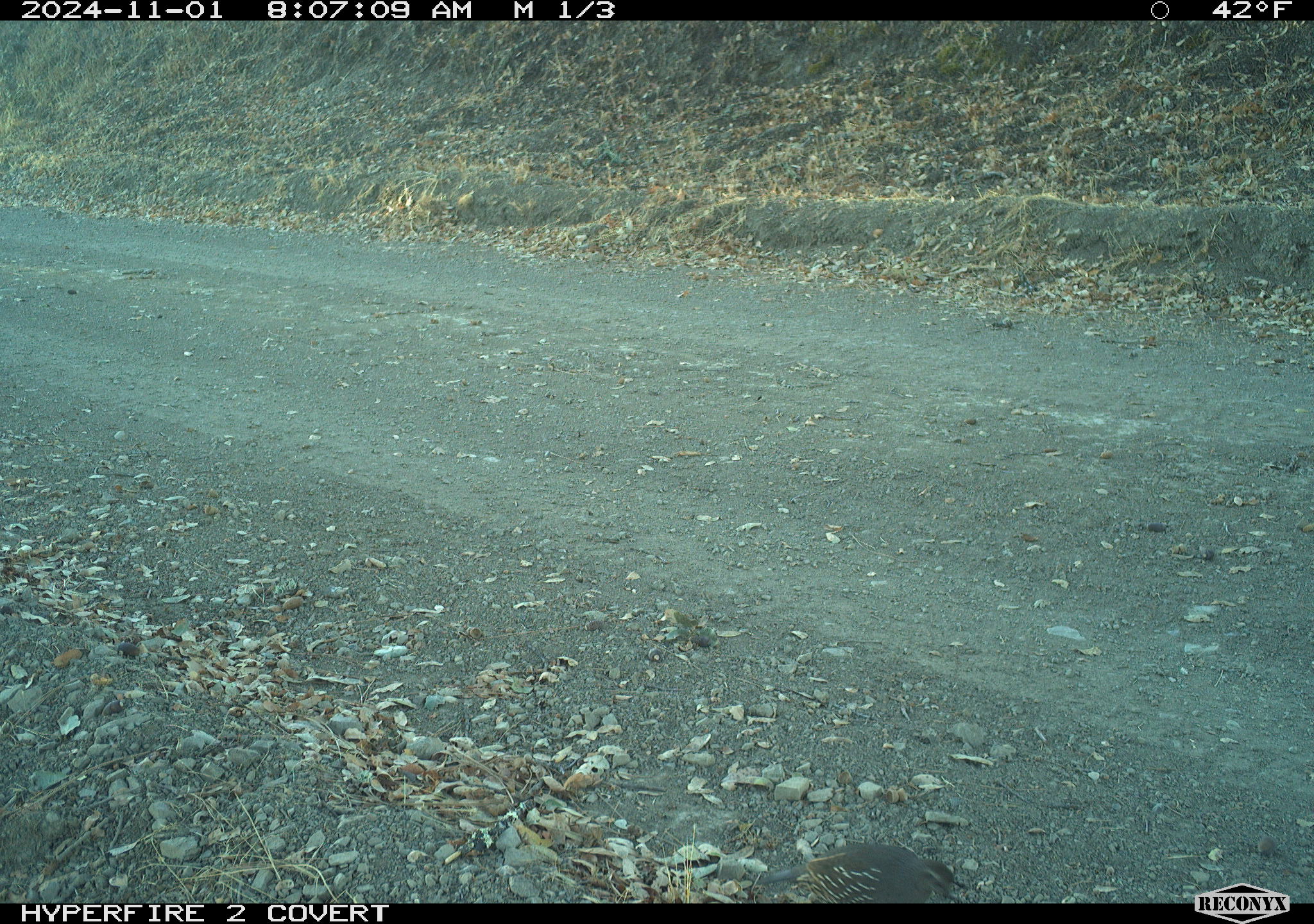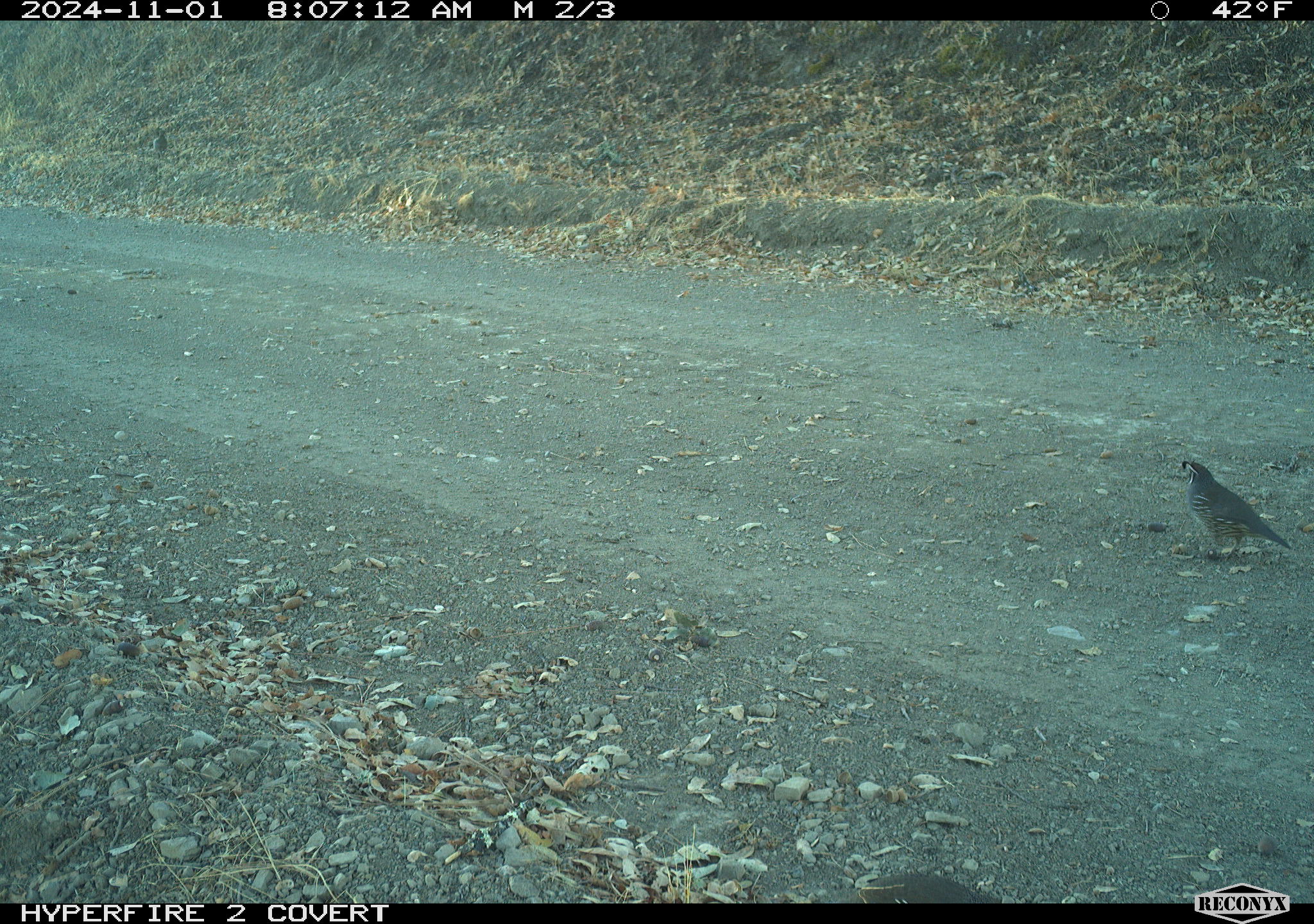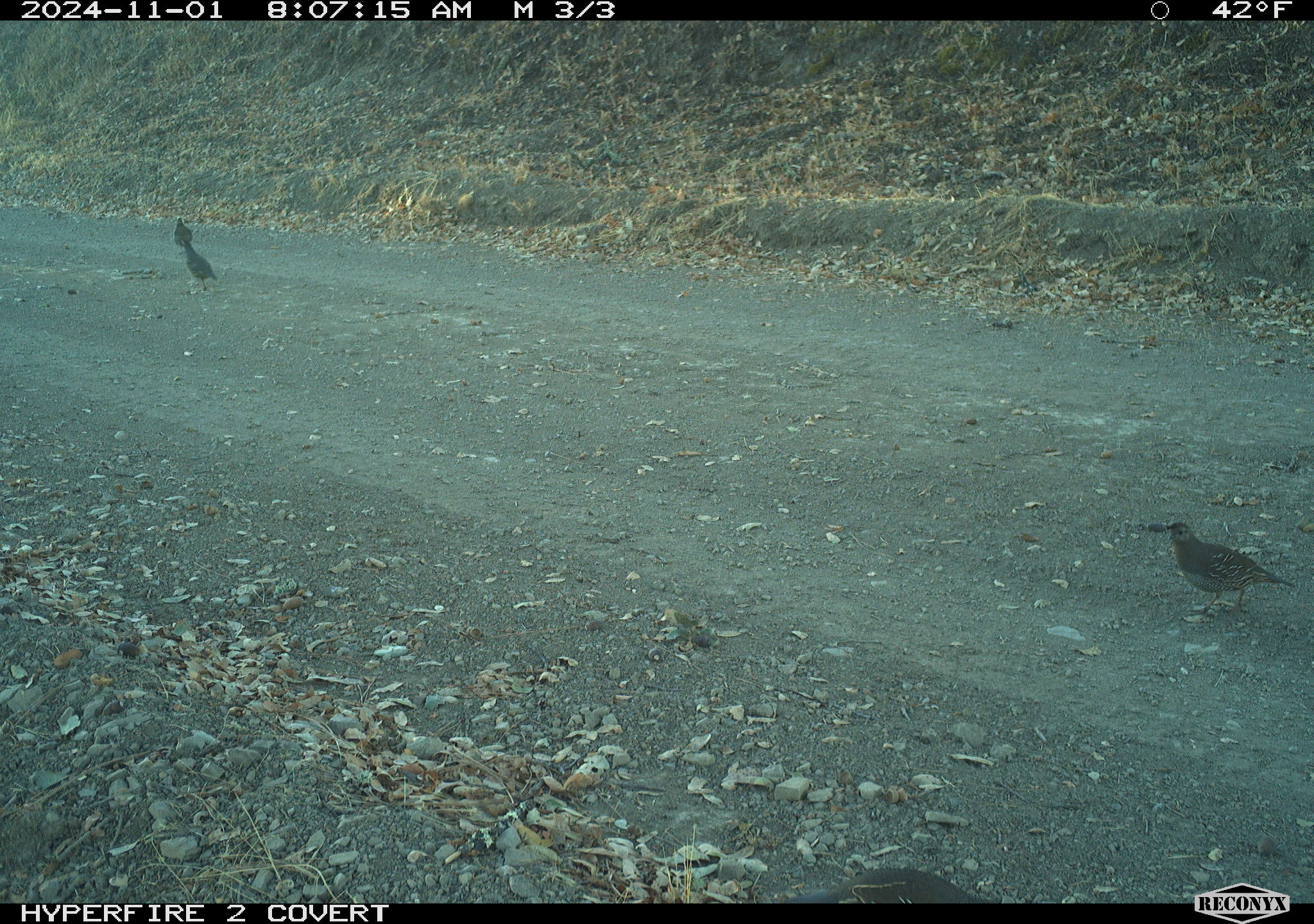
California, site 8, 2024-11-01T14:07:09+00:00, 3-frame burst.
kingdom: Animalia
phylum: Chordata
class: Aves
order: Galliformes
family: Odontophoridae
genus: Callipepla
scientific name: Callipepla californica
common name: california quail